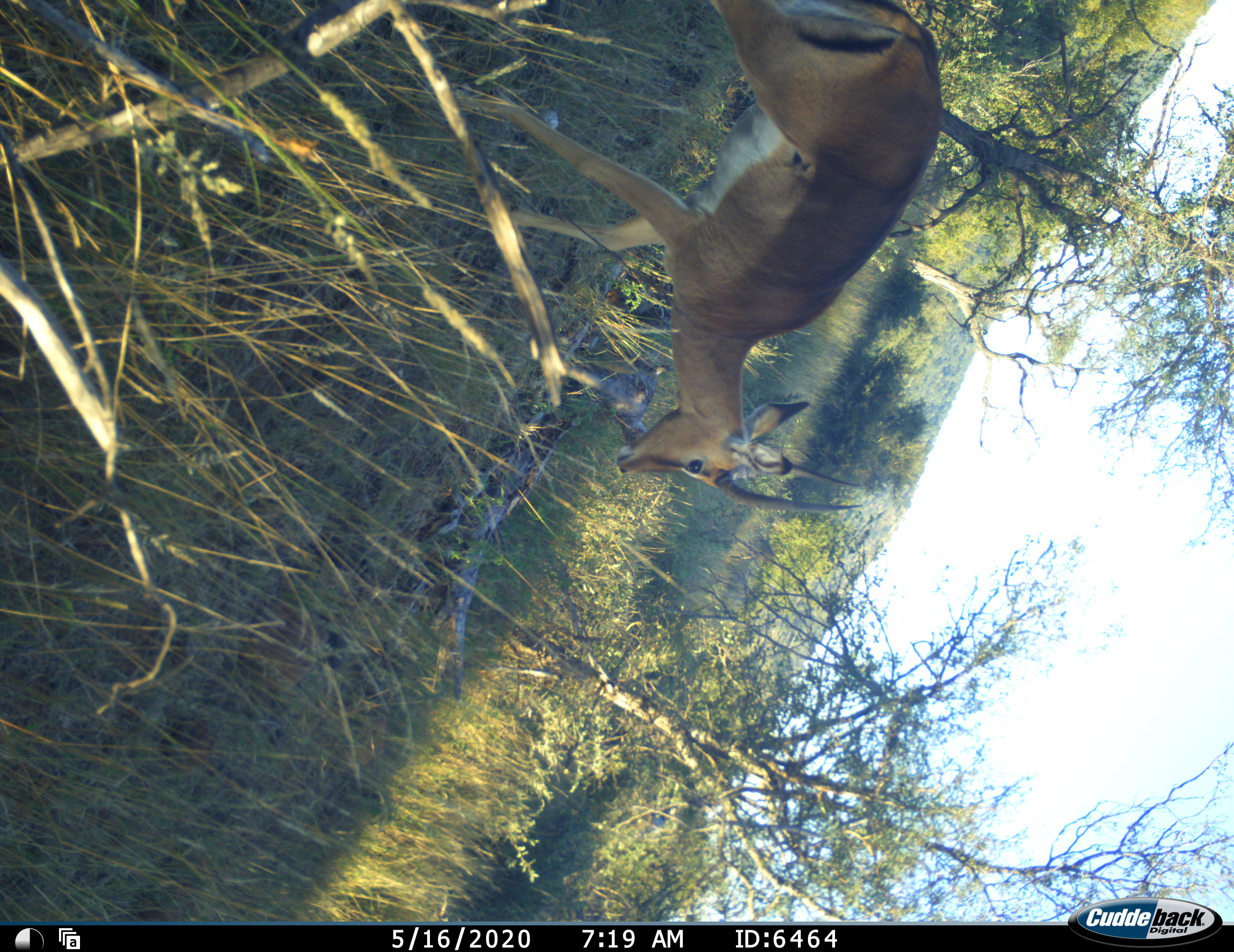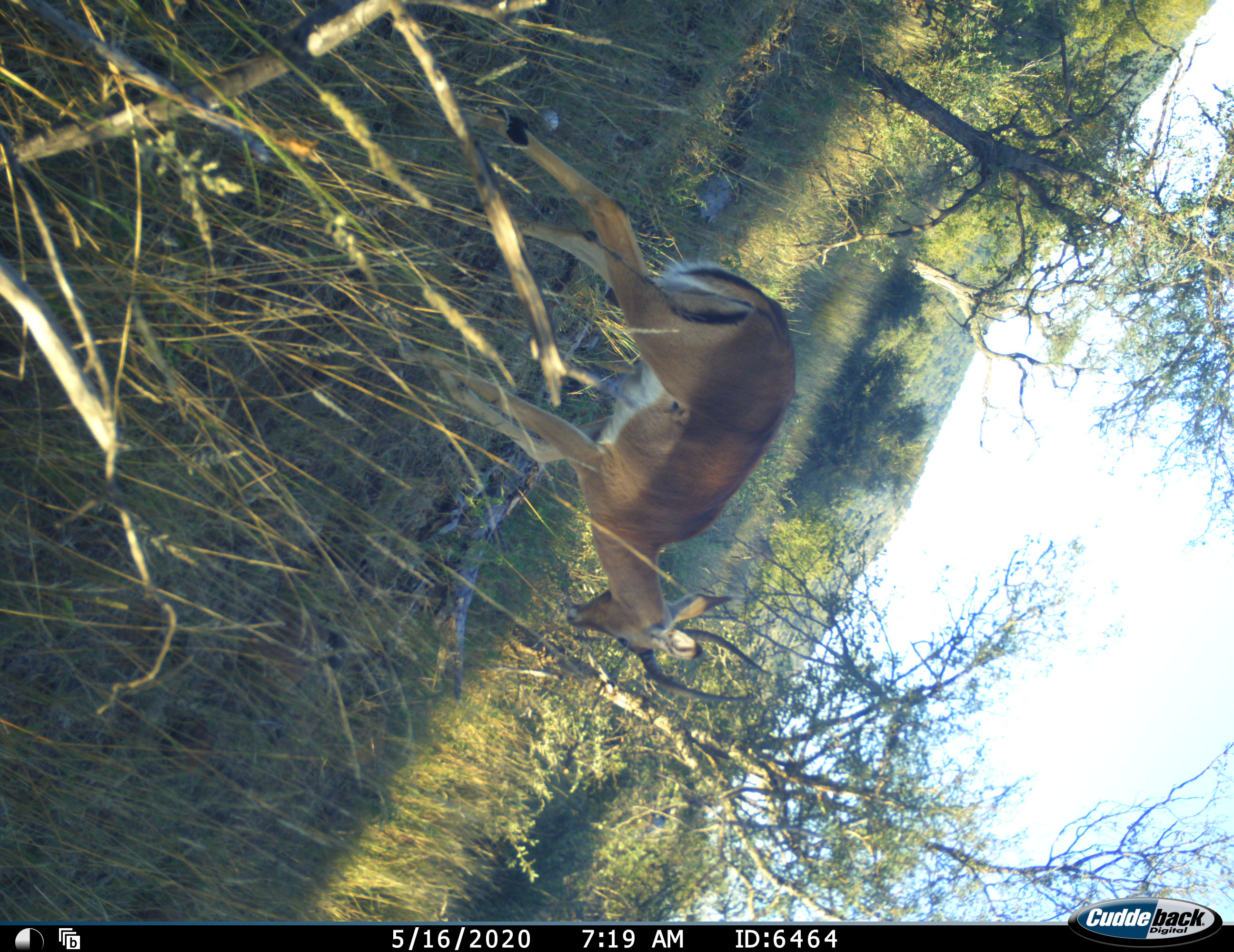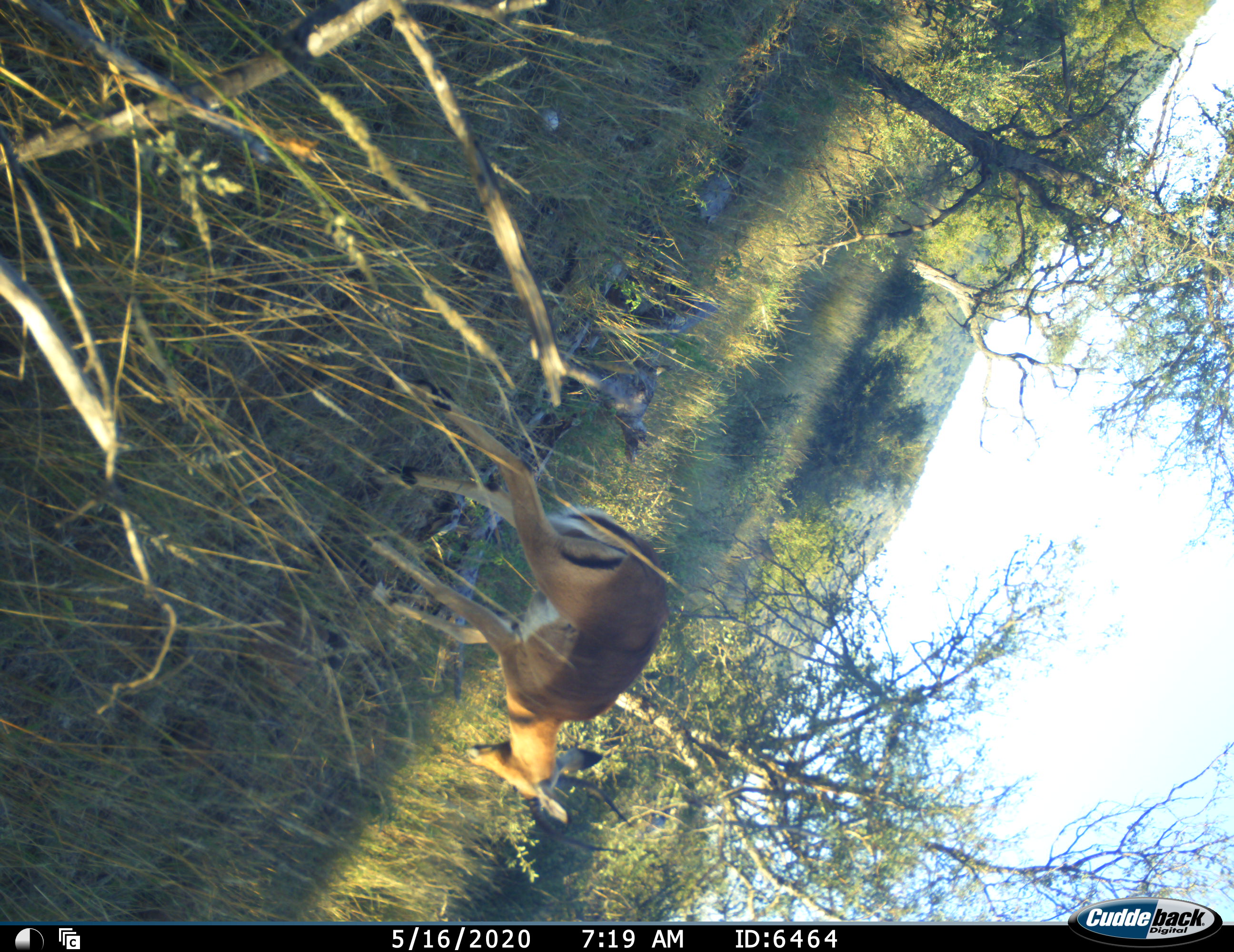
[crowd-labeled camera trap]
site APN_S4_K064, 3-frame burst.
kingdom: Animalia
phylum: Chordata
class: Mammalia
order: Artiodactyla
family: Bovidae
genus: Aepyceros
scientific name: Aepyceros melampus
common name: impala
Impala (Aepyceros melampus), count 1. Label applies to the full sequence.